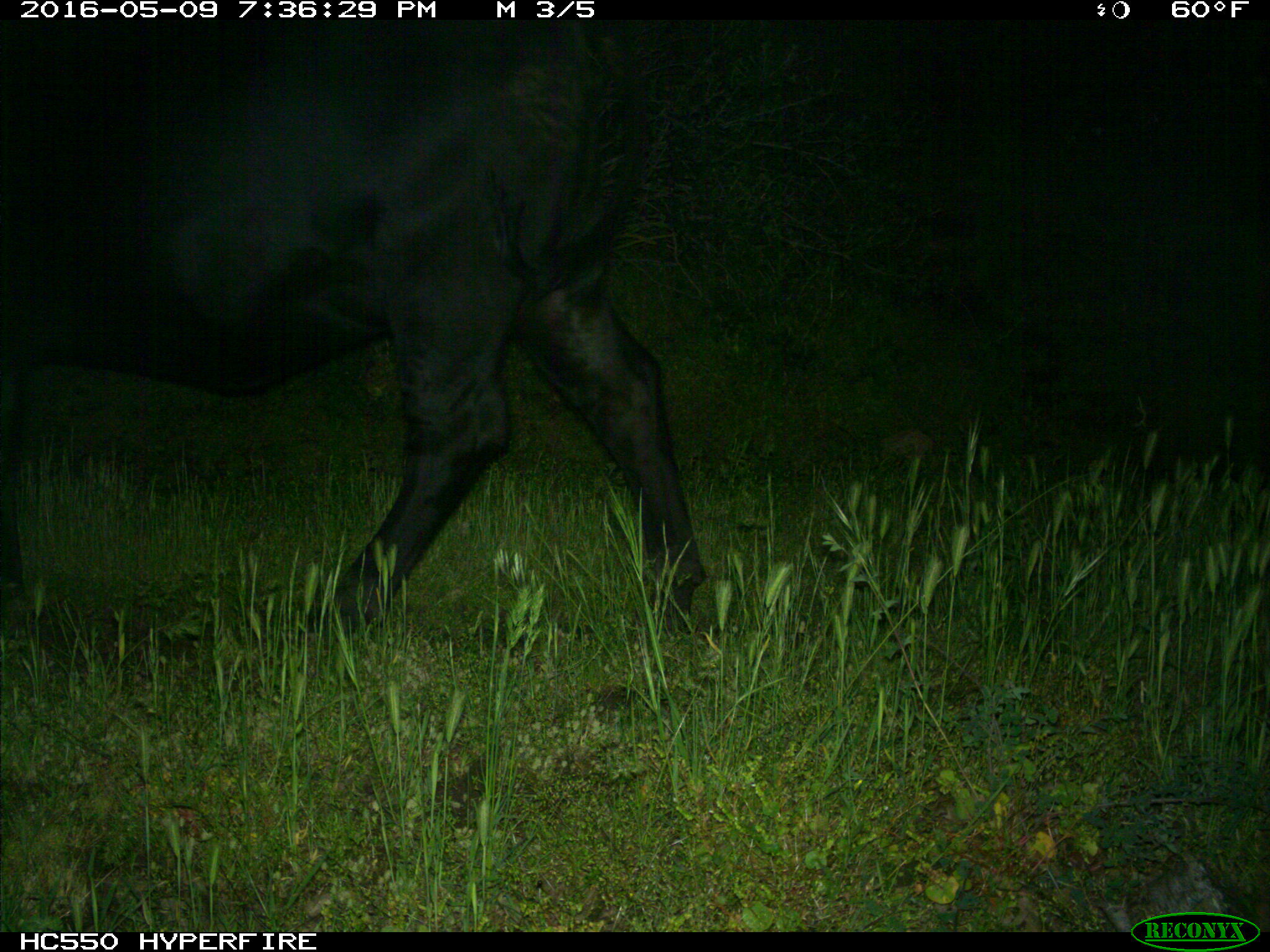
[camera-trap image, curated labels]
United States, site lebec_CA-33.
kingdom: Animalia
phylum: Chordata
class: Mammalia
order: Artiodactyla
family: Bovidae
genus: Bos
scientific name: Bos taurus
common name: domestic cow